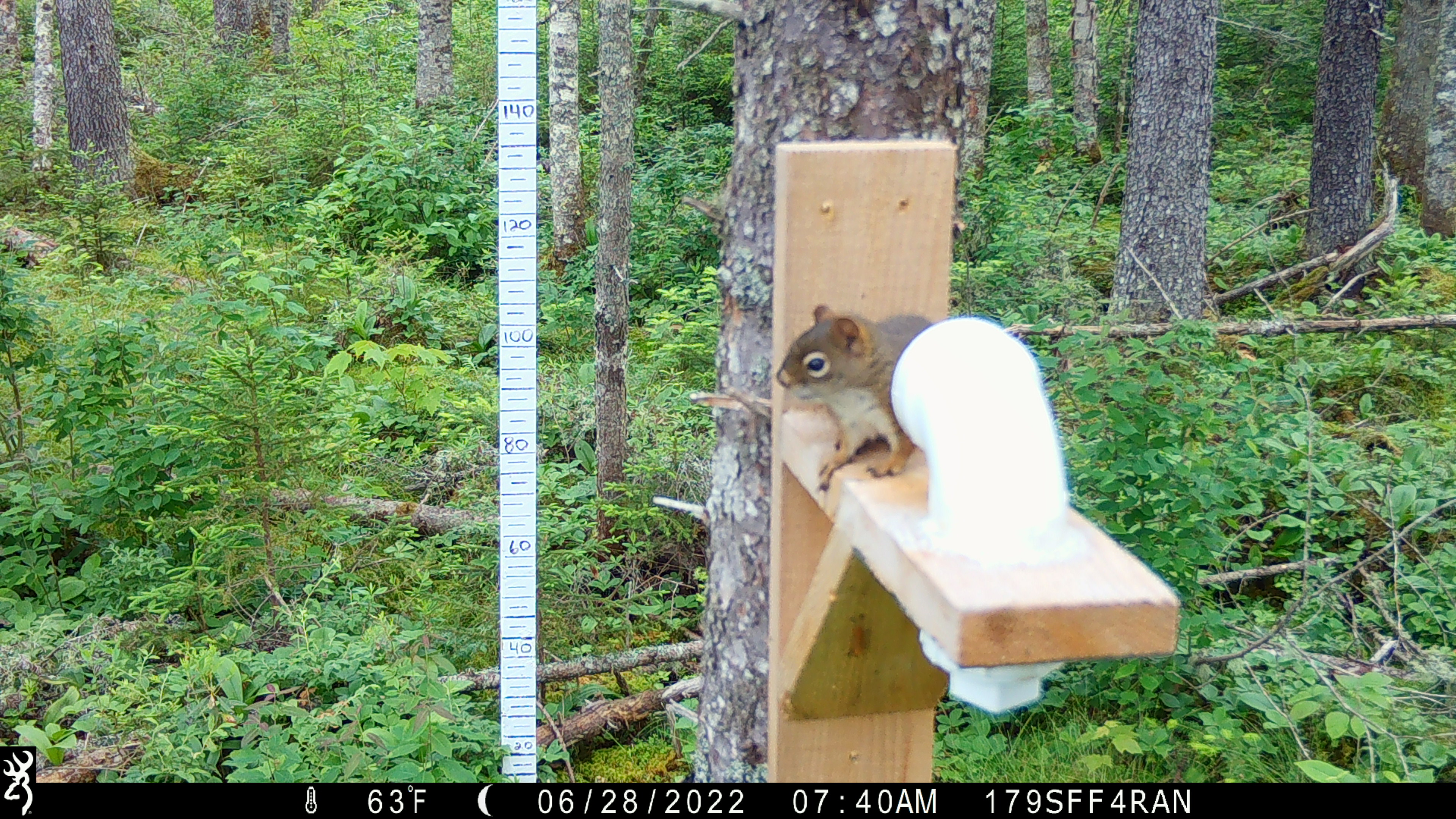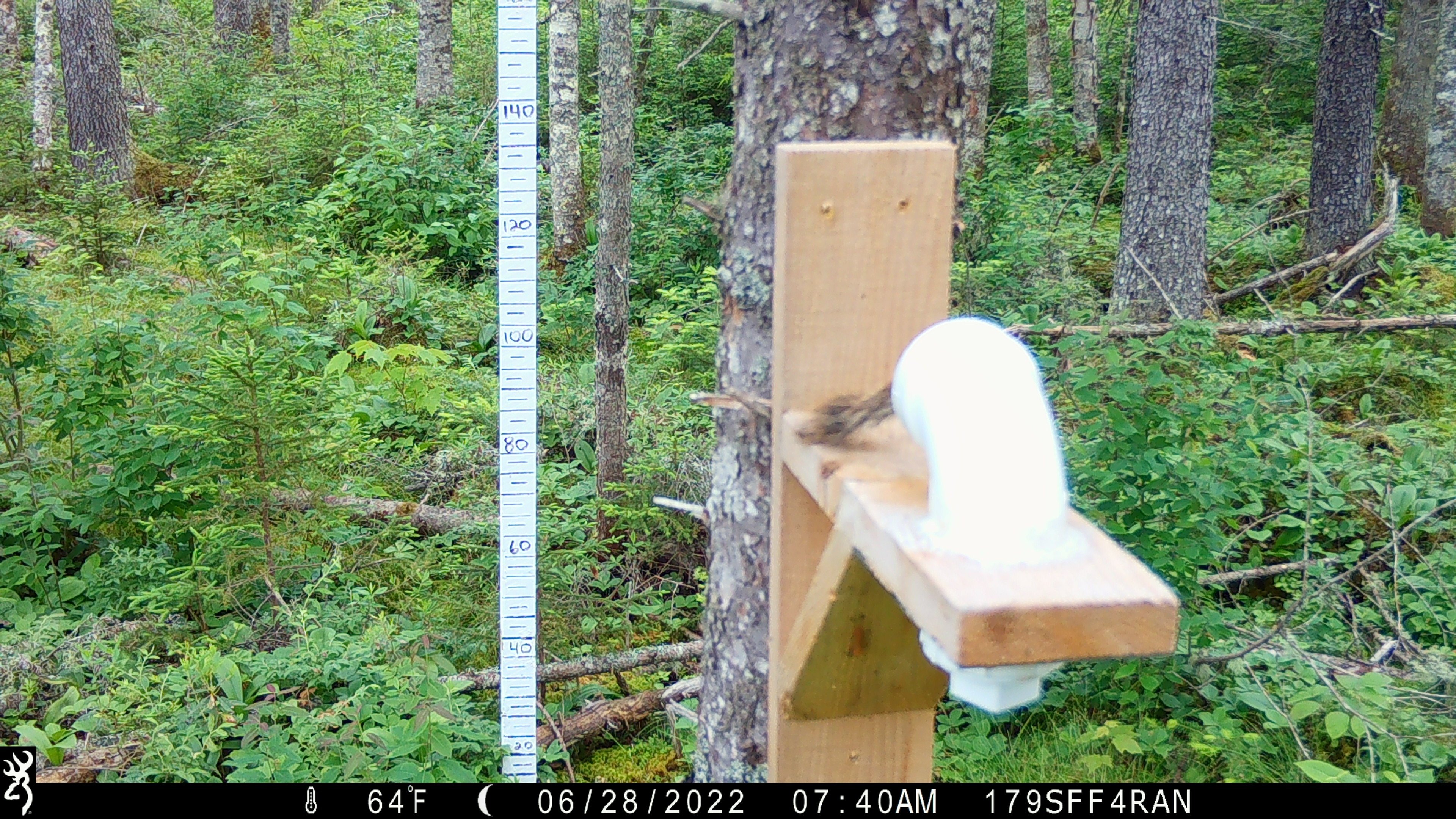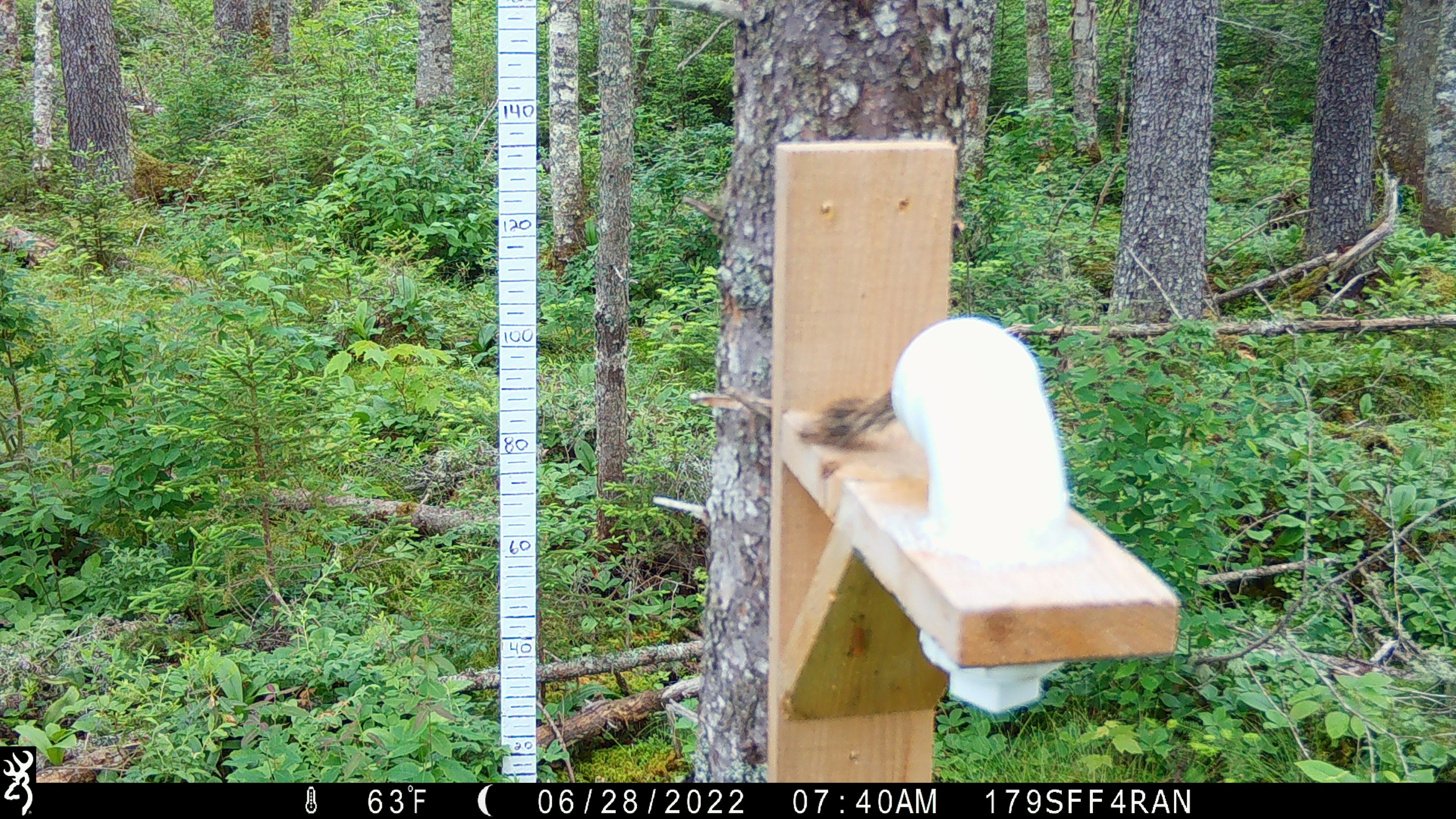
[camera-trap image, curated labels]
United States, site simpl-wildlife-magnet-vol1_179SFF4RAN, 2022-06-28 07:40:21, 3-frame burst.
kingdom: Animalia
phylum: Chordata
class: Mammalia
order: Rodentia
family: Sciuridae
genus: Tamiasciurus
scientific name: Tamiasciurus hudsonicus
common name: red squirrel